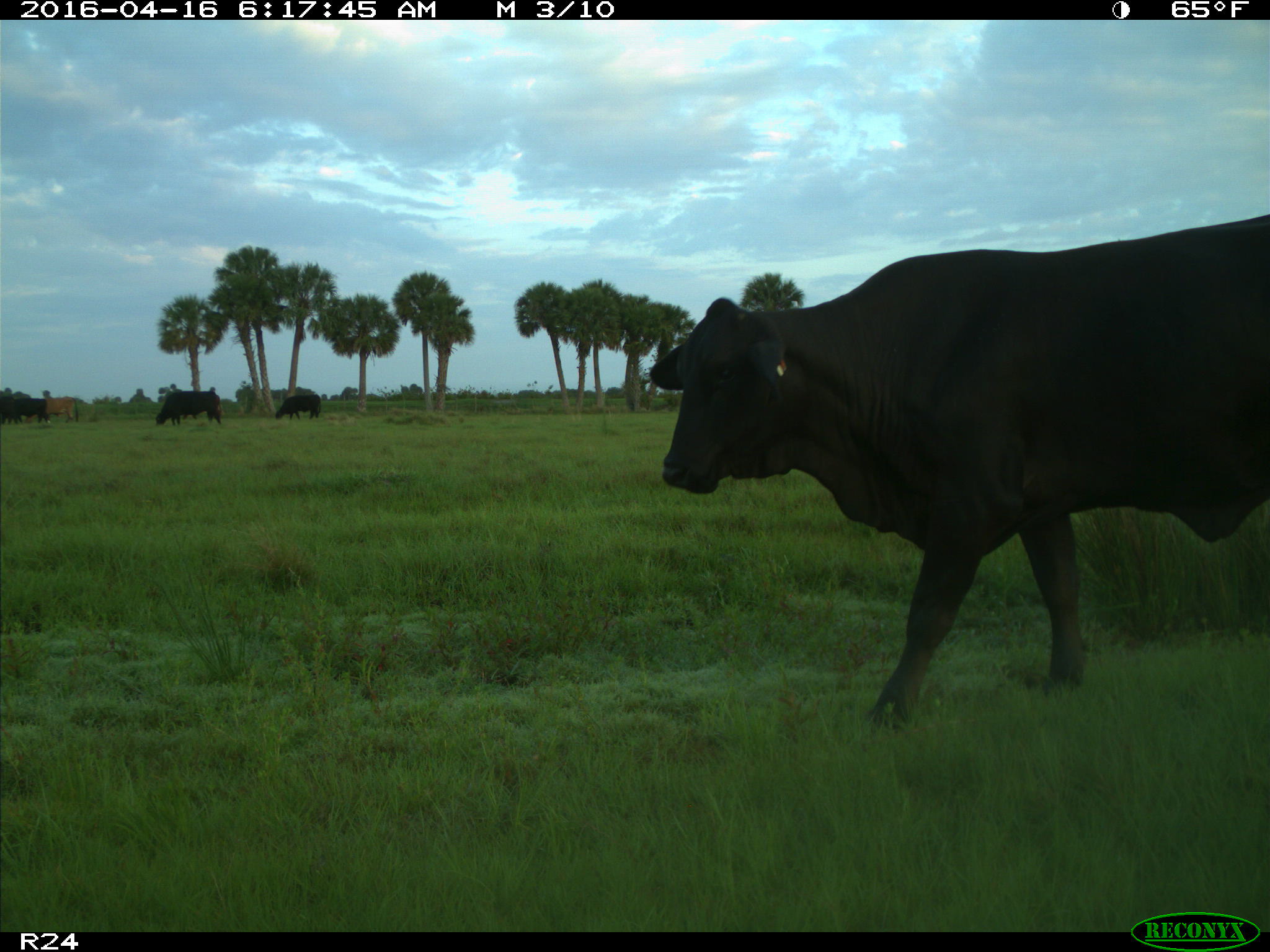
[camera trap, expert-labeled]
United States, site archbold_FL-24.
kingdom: Animalia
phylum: Chordata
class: Mammalia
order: Artiodactyla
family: Bovidae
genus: Bos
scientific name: Bos taurus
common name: domestic cow